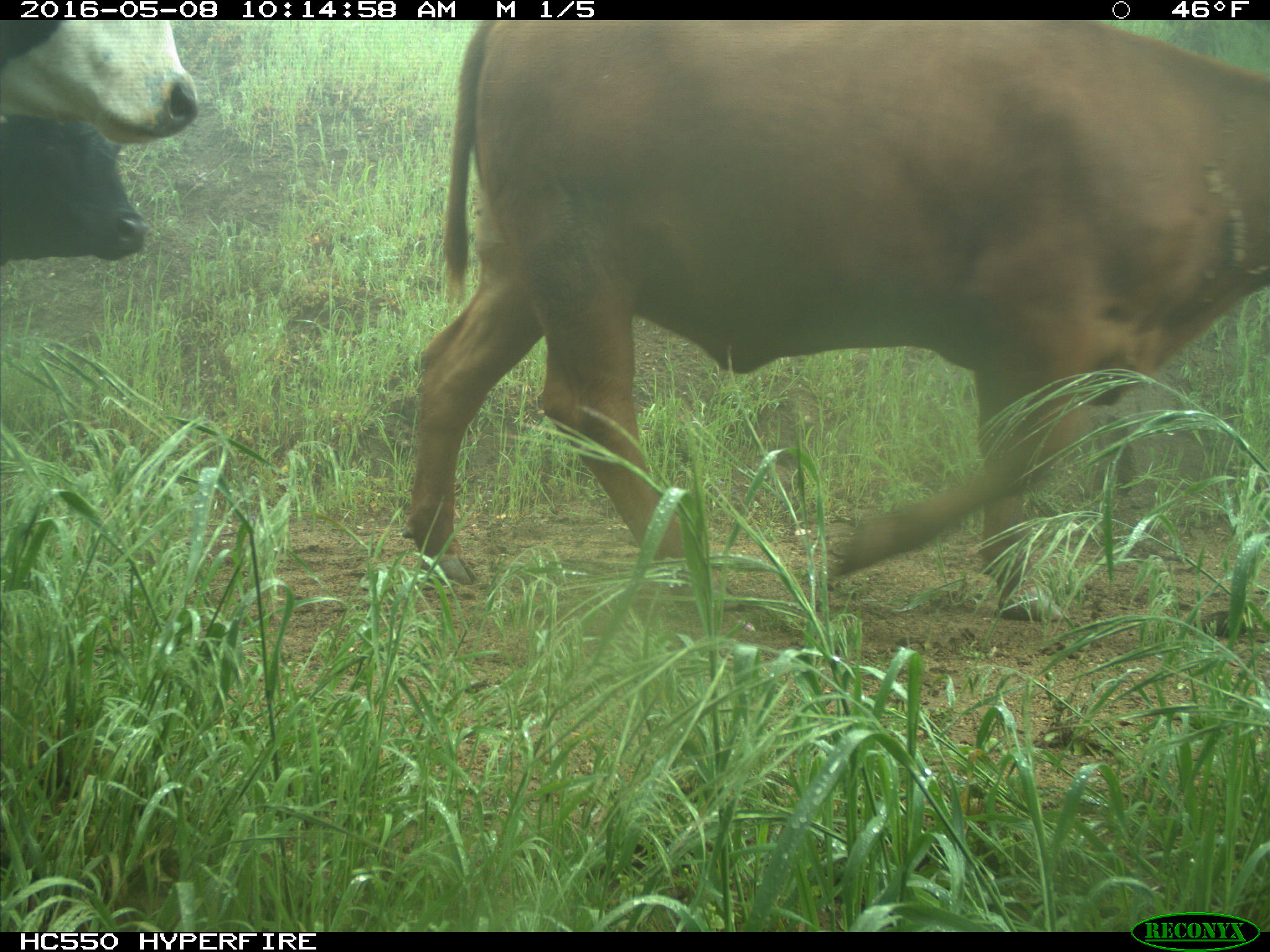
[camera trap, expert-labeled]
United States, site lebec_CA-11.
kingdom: Animalia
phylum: Chordata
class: Mammalia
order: Artiodactyla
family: Bovidae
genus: Bos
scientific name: Bos taurus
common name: domestic cow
Bos taurus (domestic cow).